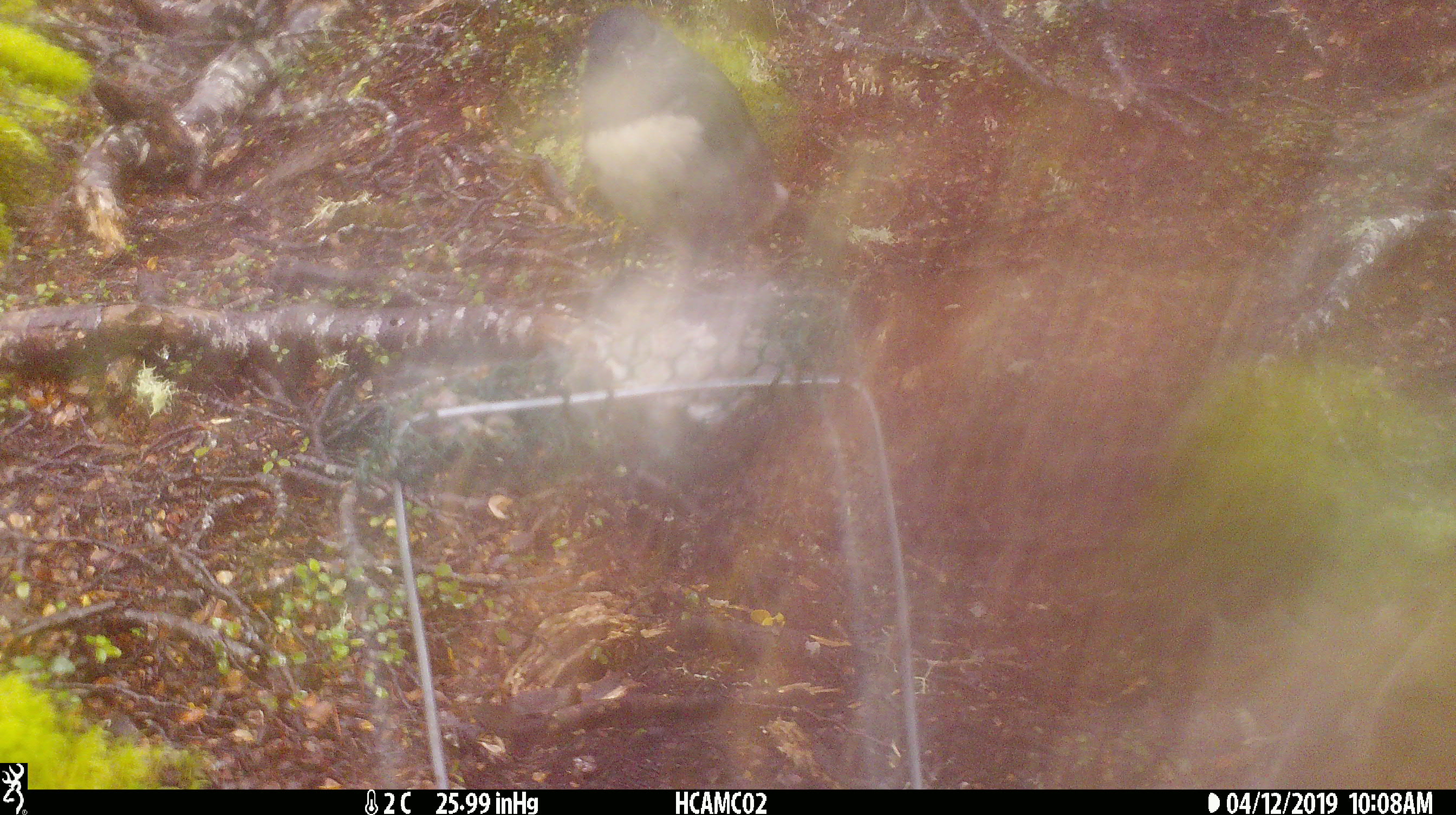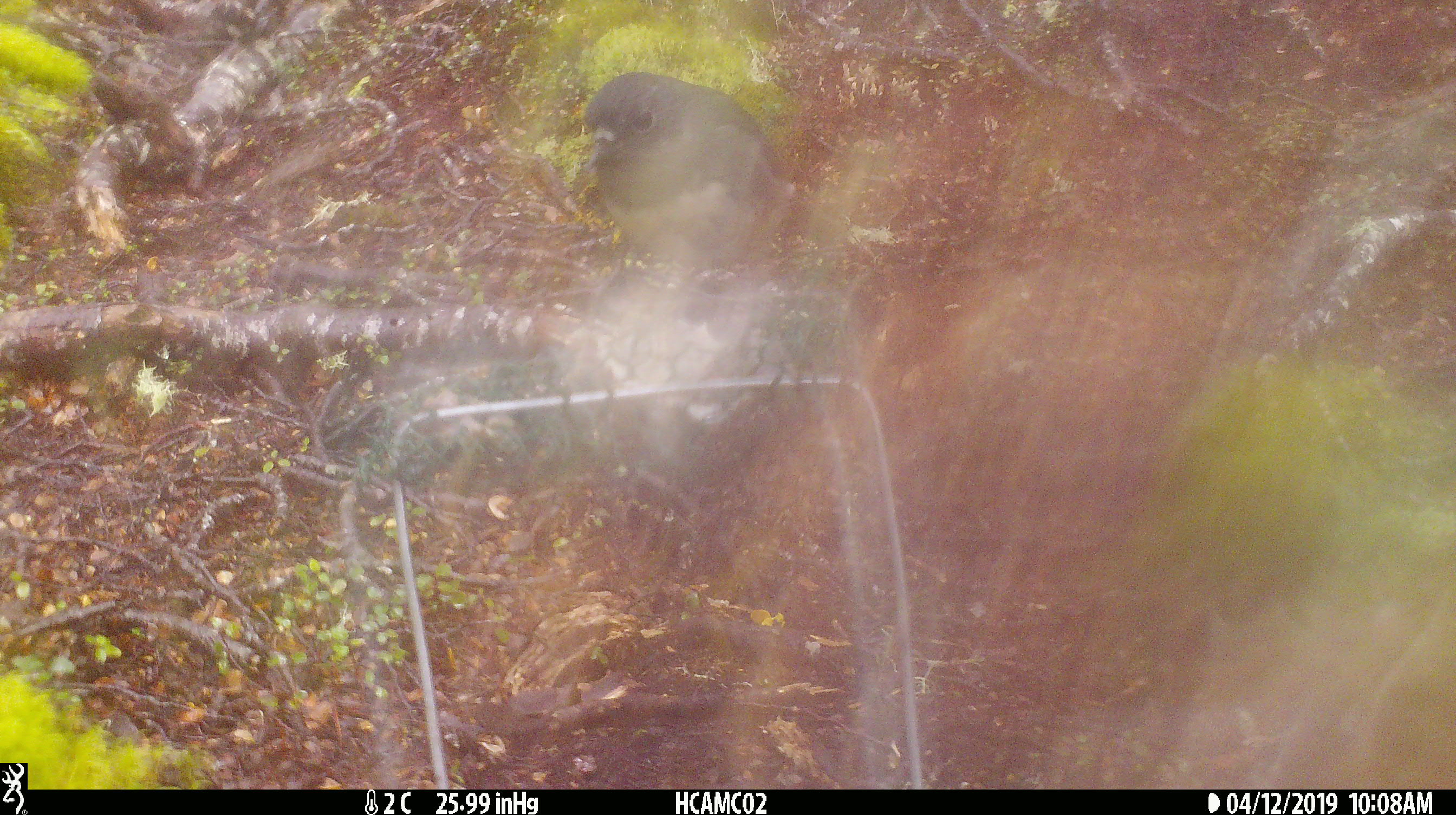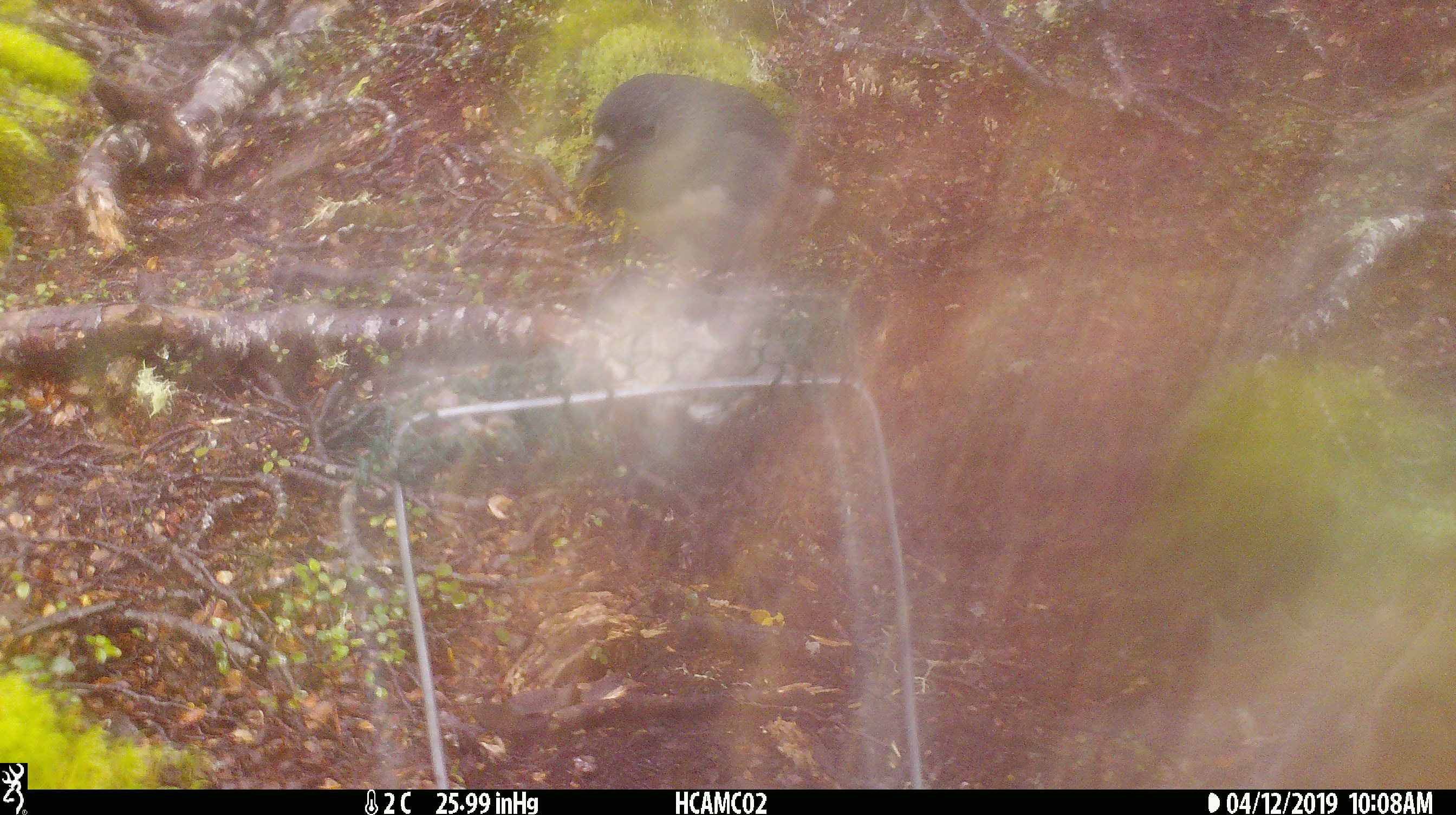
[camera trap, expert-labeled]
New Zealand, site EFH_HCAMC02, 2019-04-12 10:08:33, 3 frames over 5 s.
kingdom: Animalia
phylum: Chordata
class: Aves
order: Passeriformes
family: Petroicidae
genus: Petroica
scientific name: Petroica australis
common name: new zealand robin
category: robin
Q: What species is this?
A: Robin (new zealand robin) (Petroica australis).